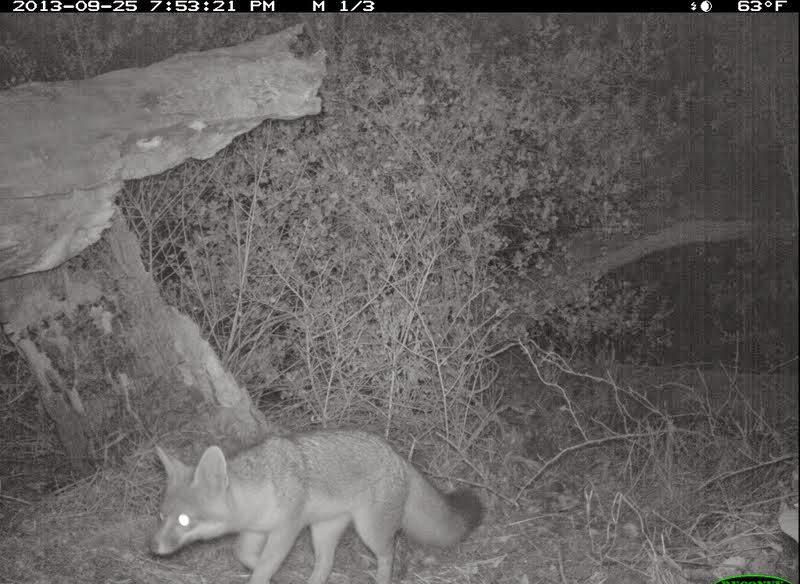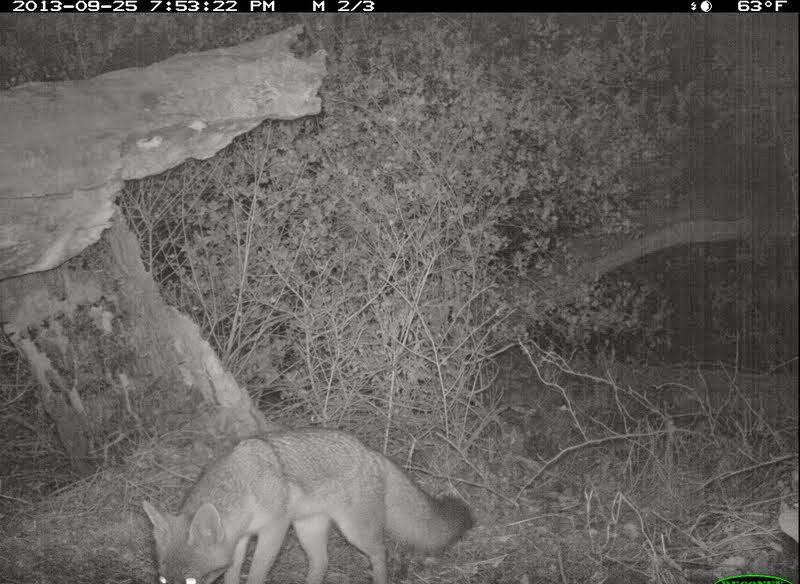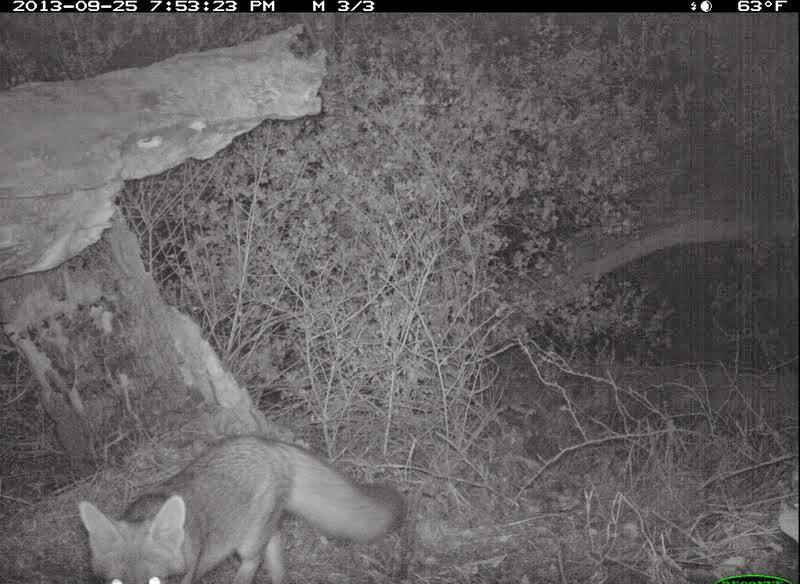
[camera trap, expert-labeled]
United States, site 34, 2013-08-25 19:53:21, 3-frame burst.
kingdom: Animalia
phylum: Chordata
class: Mammalia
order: Carnivora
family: Canidae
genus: Urocyon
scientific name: Urocyon cinereoargenteus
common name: gray fox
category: fox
Fox (gray fox) (Urocyon cinereoargenteus).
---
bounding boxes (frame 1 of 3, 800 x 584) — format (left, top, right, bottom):
fox: (147, 431, 484, 584)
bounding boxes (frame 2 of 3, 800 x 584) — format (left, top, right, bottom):
fox: (138, 427, 473, 583)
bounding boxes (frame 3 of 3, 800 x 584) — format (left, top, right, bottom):
fox: (77, 433, 409, 583)